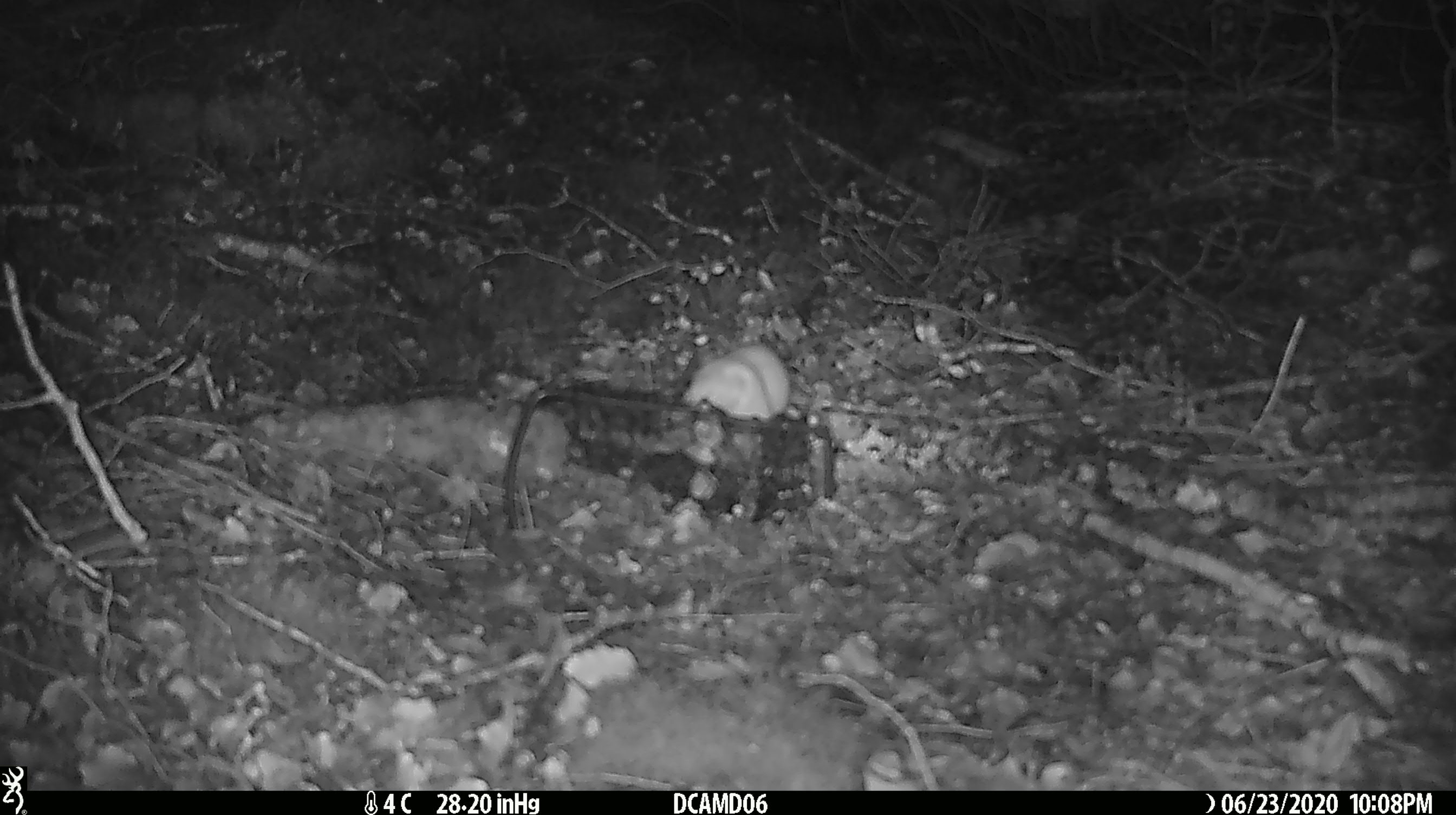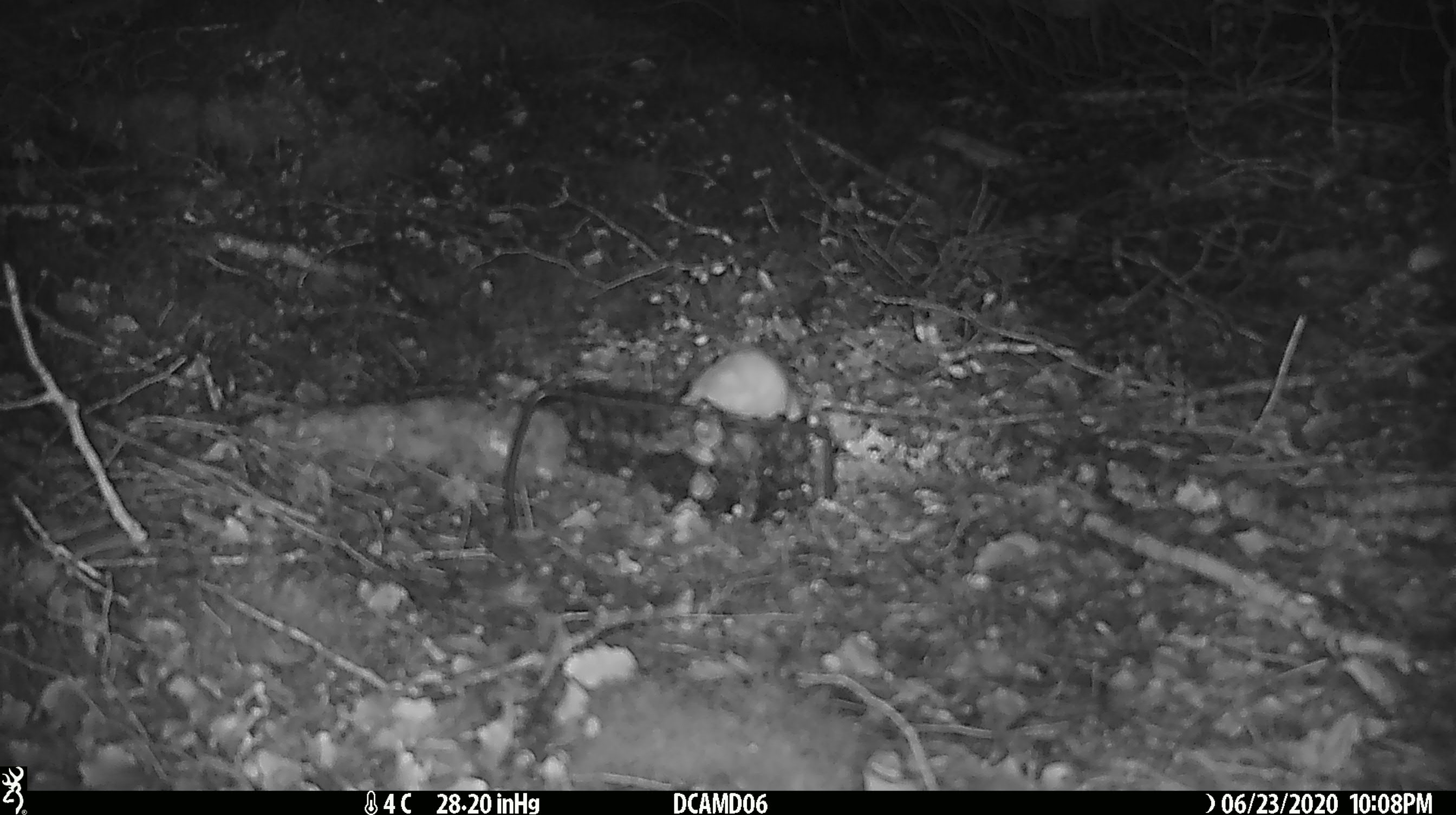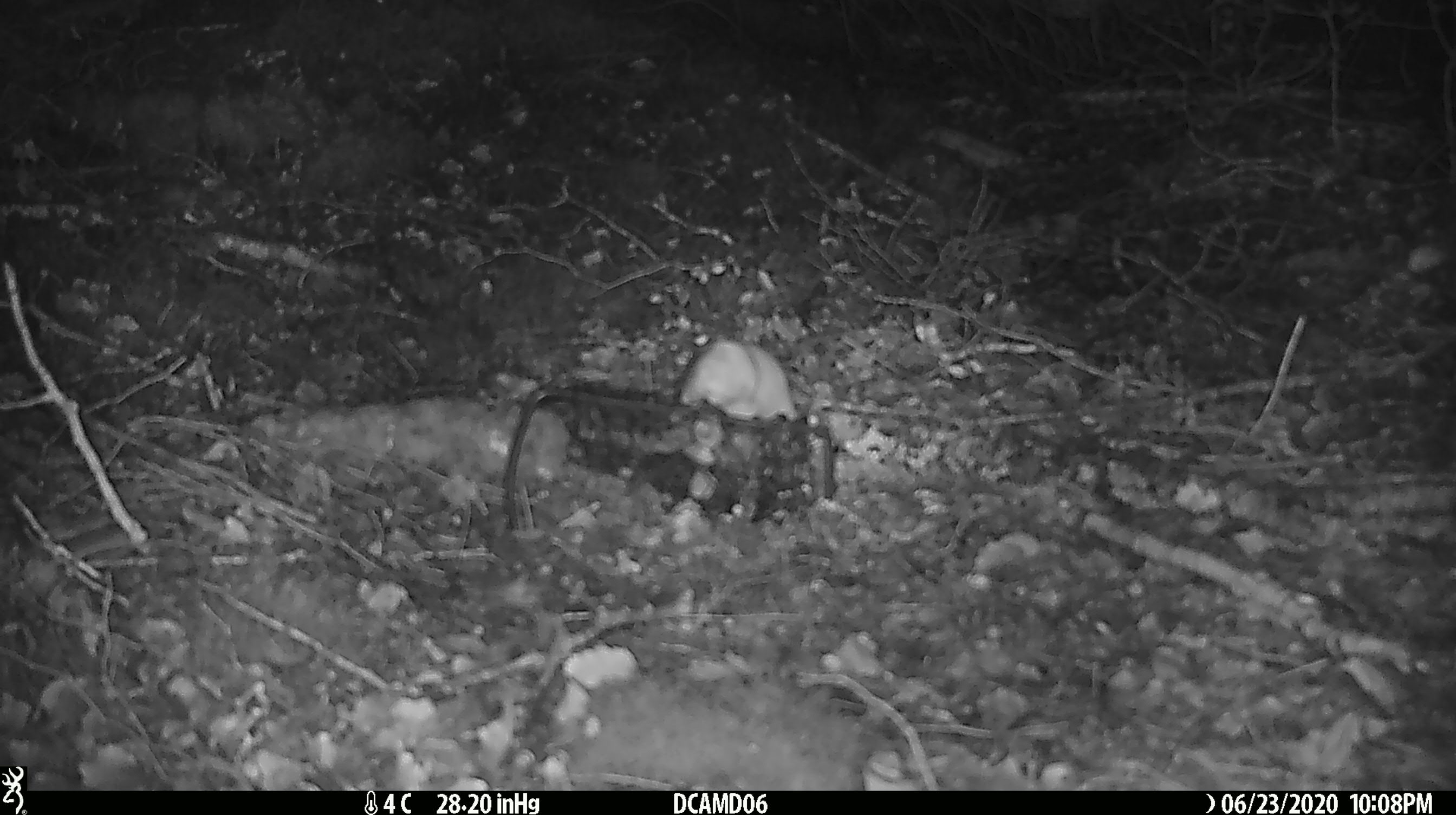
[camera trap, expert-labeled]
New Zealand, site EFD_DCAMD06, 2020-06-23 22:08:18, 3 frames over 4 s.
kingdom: Animalia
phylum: Chordata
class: Mammalia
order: Carnivora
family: Mustelidae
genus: Mustela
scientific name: Mustela nivalis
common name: least weasel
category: weasel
Weasel (least weasel) (Mustela nivalis).